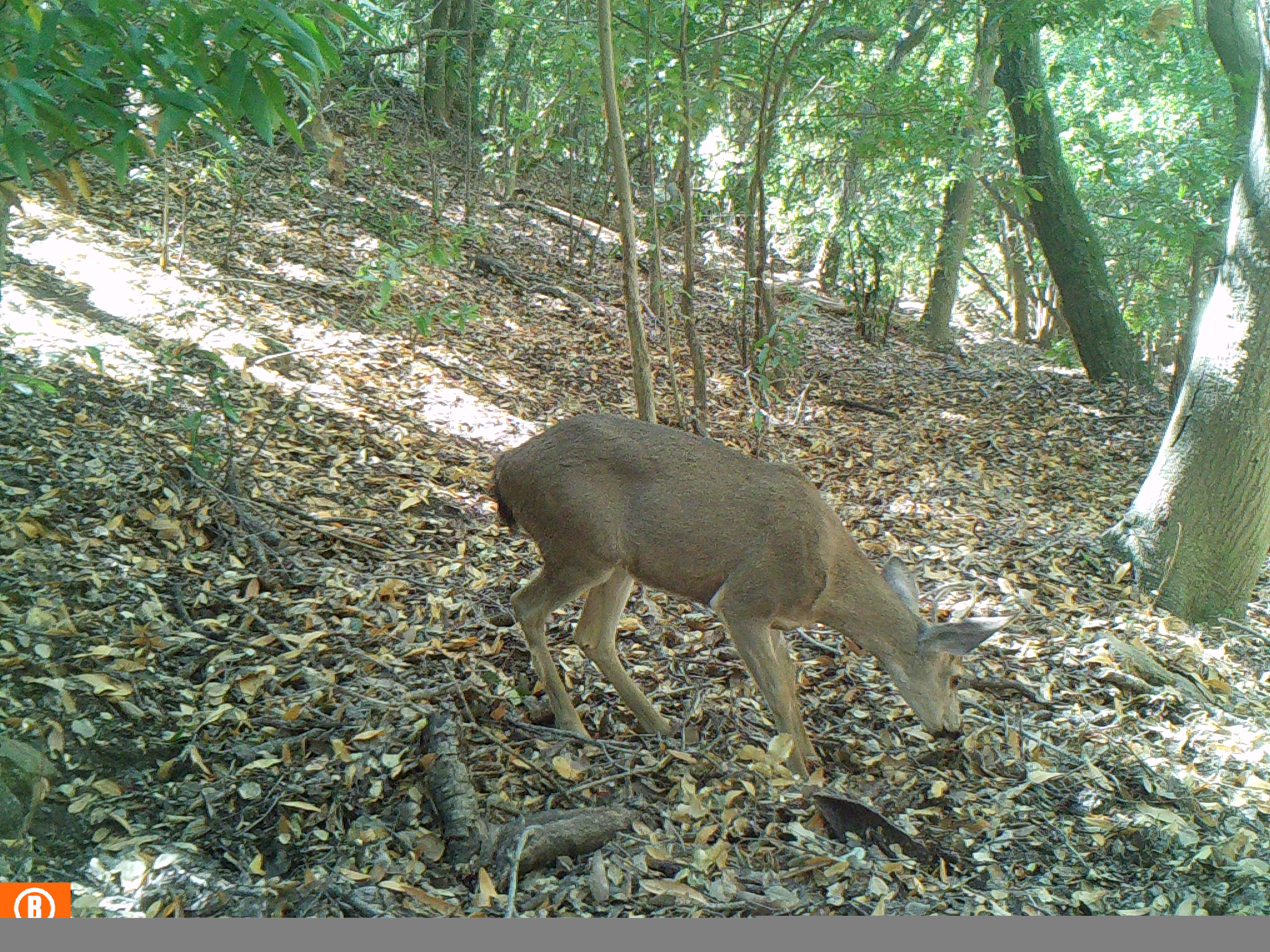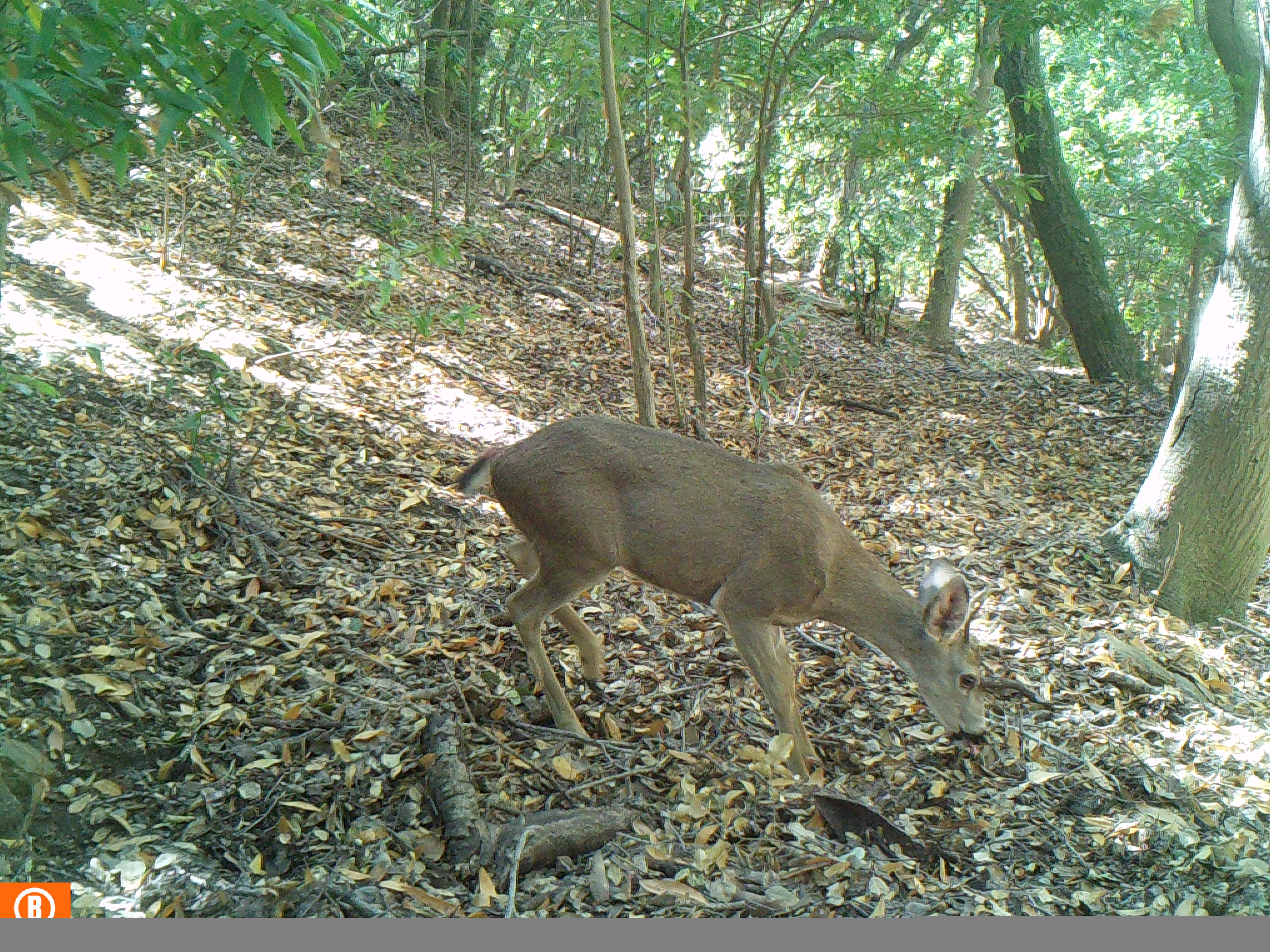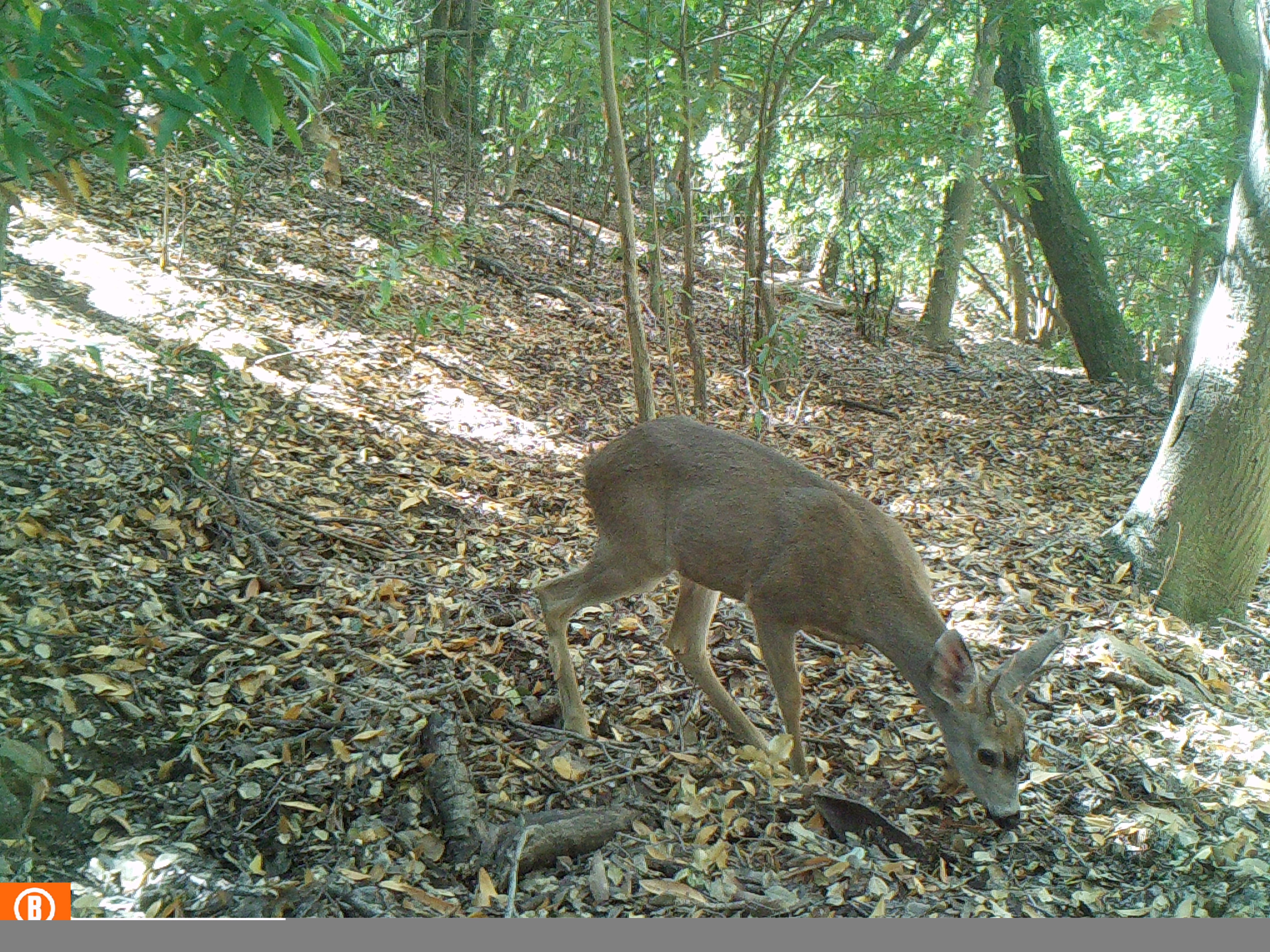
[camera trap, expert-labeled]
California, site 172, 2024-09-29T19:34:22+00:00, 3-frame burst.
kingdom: Animalia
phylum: Chordata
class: Mammalia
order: Artiodactyla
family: Cervidae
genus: Odocoileus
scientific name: Odocoileus hemionus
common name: mule deer